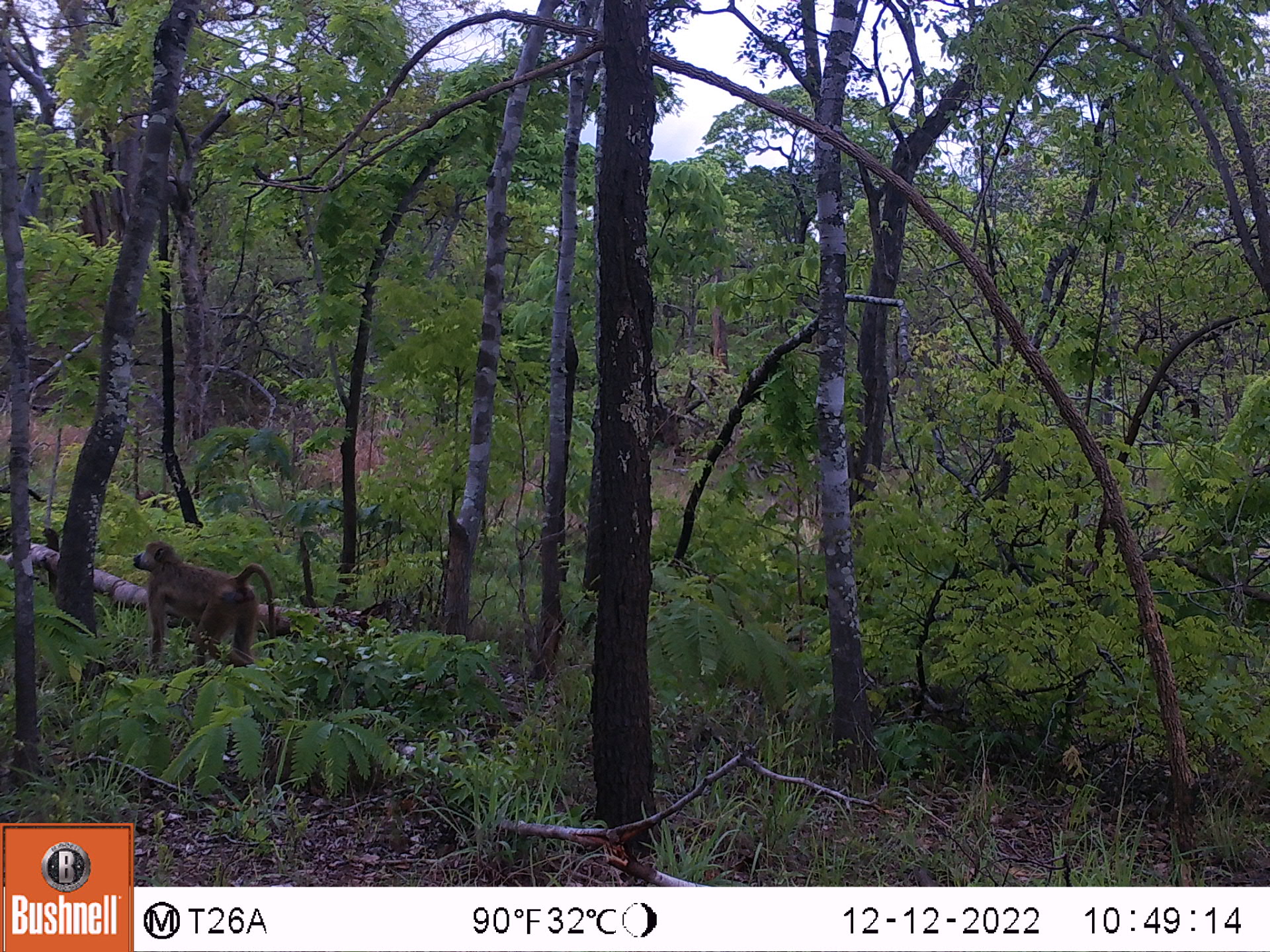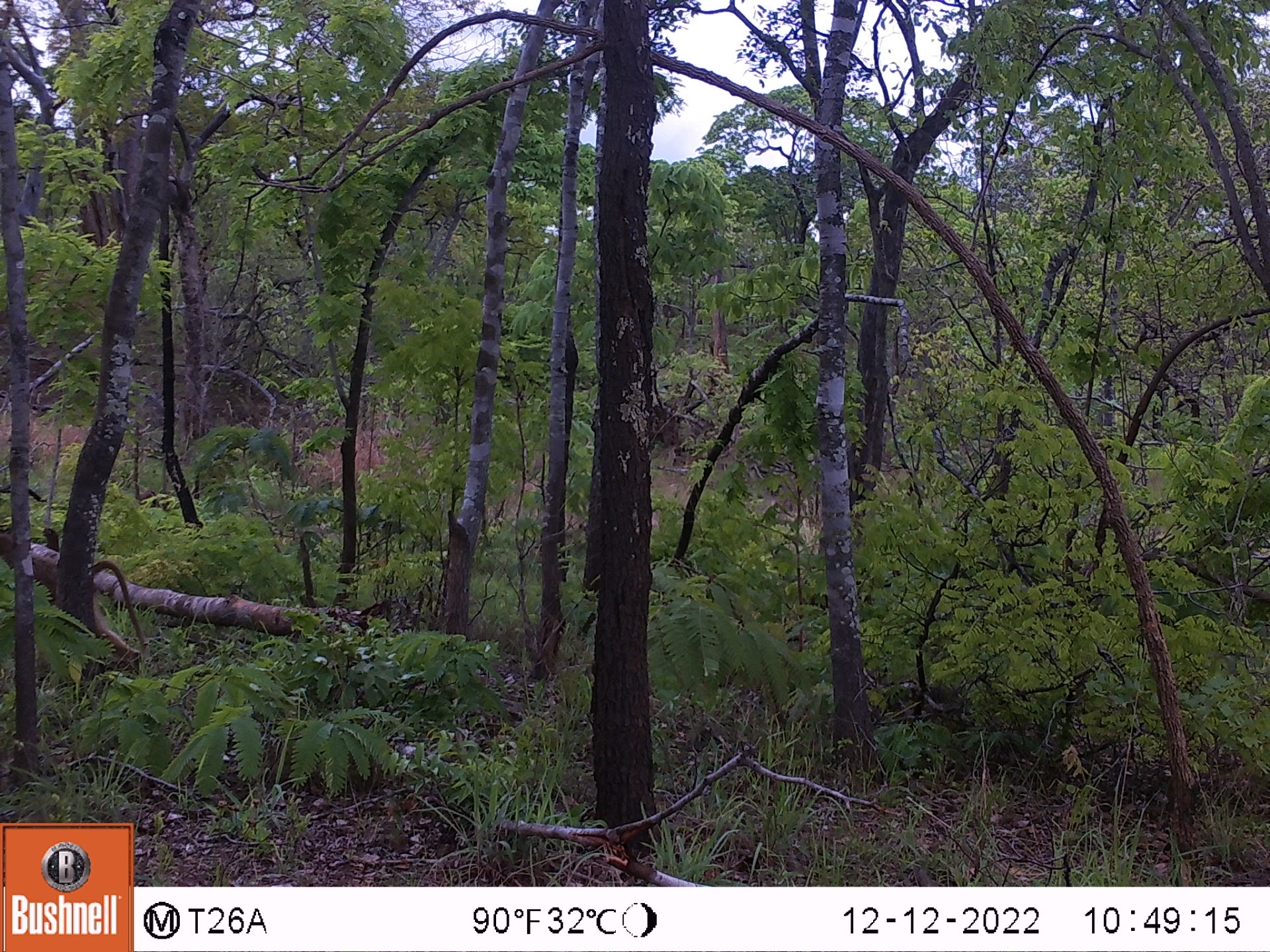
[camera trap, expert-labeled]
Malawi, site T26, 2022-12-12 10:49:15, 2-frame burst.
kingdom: Animalia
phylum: Chordata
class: Mammalia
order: Primates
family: Cercopithecidae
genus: Papio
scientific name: Papio cynocephalus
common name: yellow baboon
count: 1